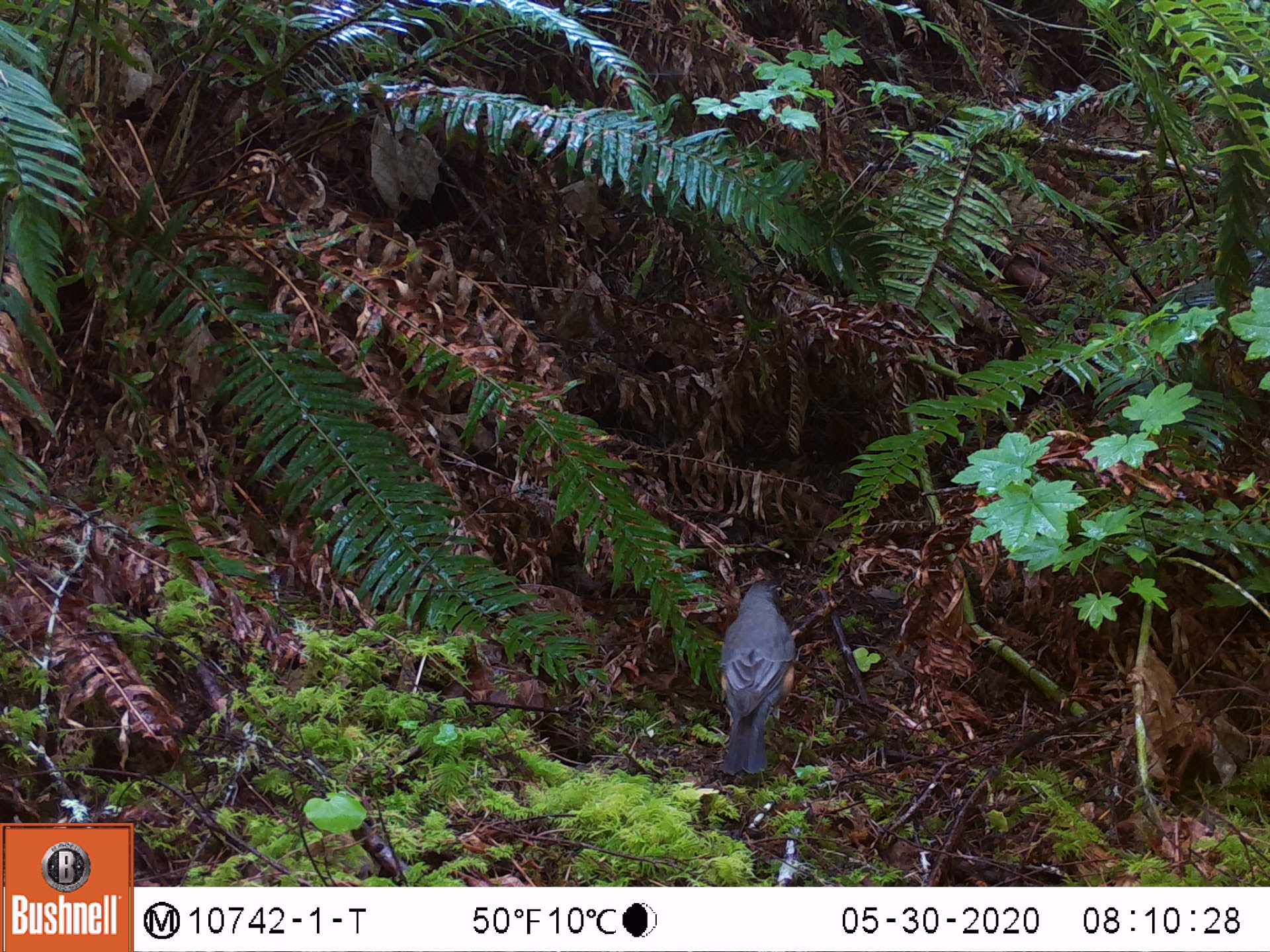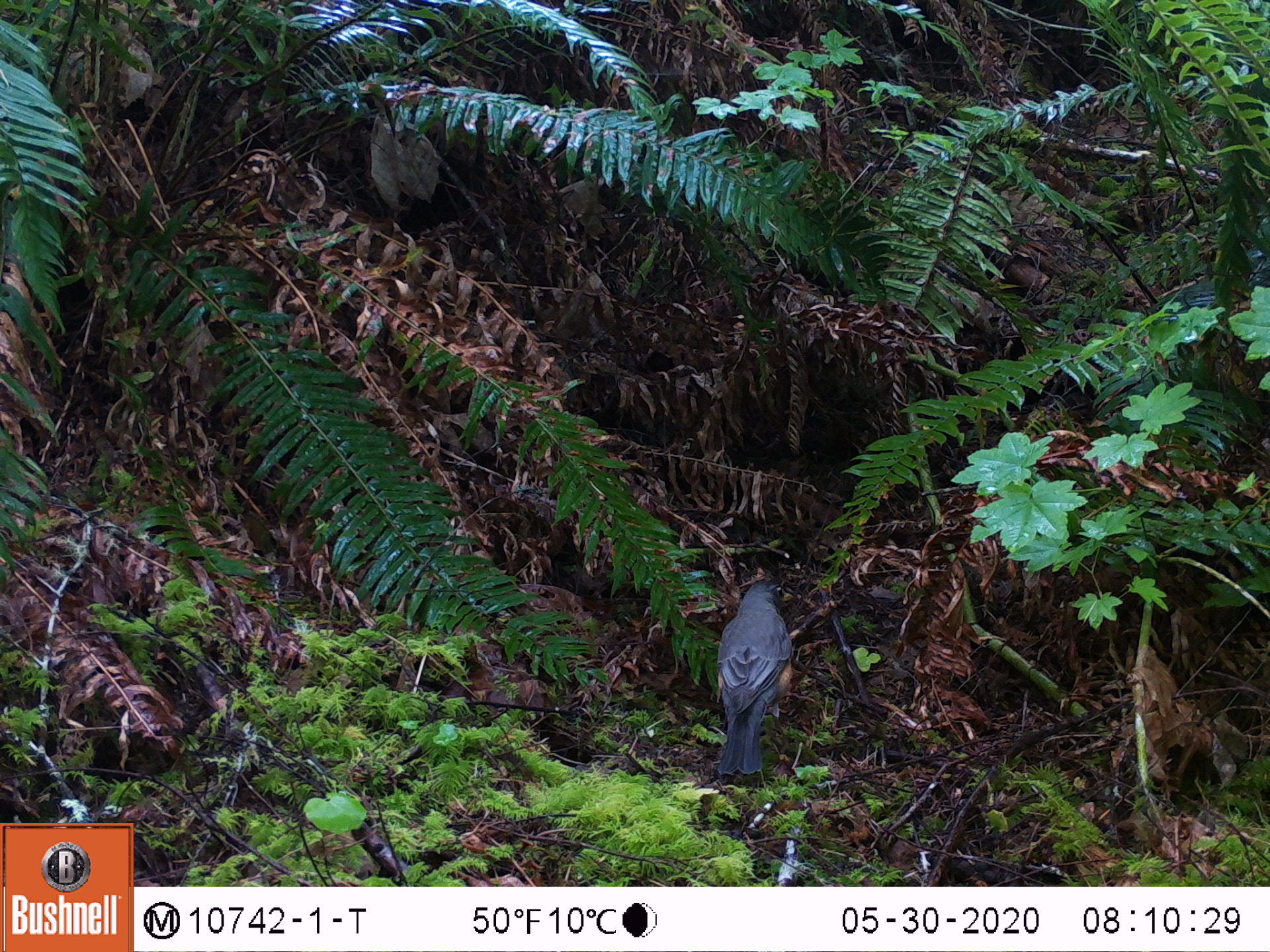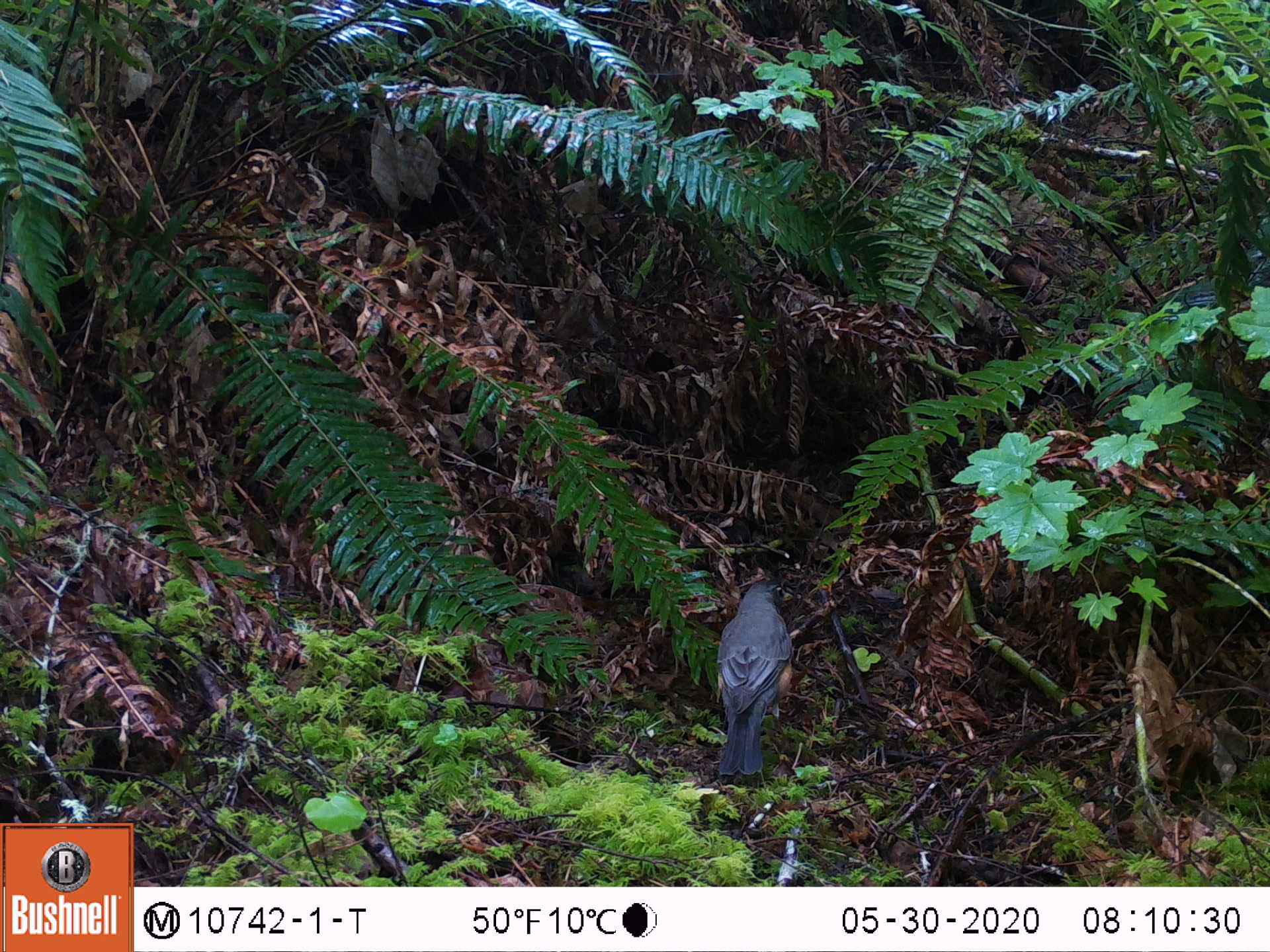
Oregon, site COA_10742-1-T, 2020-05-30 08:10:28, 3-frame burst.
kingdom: Animalia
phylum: Chordata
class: Aves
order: Passeriformes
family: Turdidae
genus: Turdus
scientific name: Turdus migratorius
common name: american robin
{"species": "american robin (Turdus migratorius)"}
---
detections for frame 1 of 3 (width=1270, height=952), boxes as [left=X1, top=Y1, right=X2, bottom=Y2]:
american robin: [left=697, top=565, right=814, bottom=797]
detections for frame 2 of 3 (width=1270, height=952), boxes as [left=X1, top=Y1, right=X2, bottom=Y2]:
american robin: [left=697, top=562, right=814, bottom=802]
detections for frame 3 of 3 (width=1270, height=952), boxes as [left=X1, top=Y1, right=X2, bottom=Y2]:
american robin: [left=692, top=549, right=811, bottom=789]